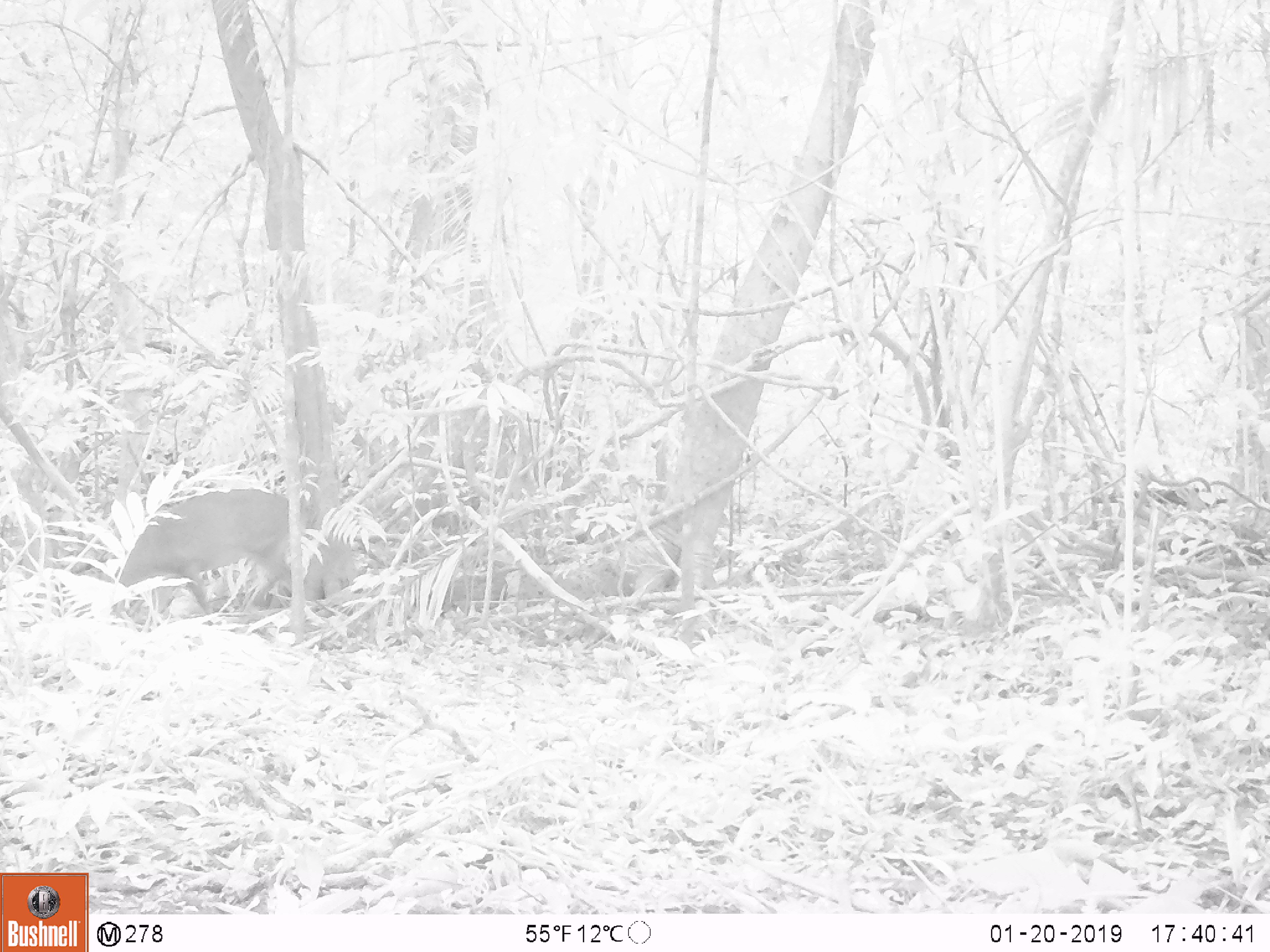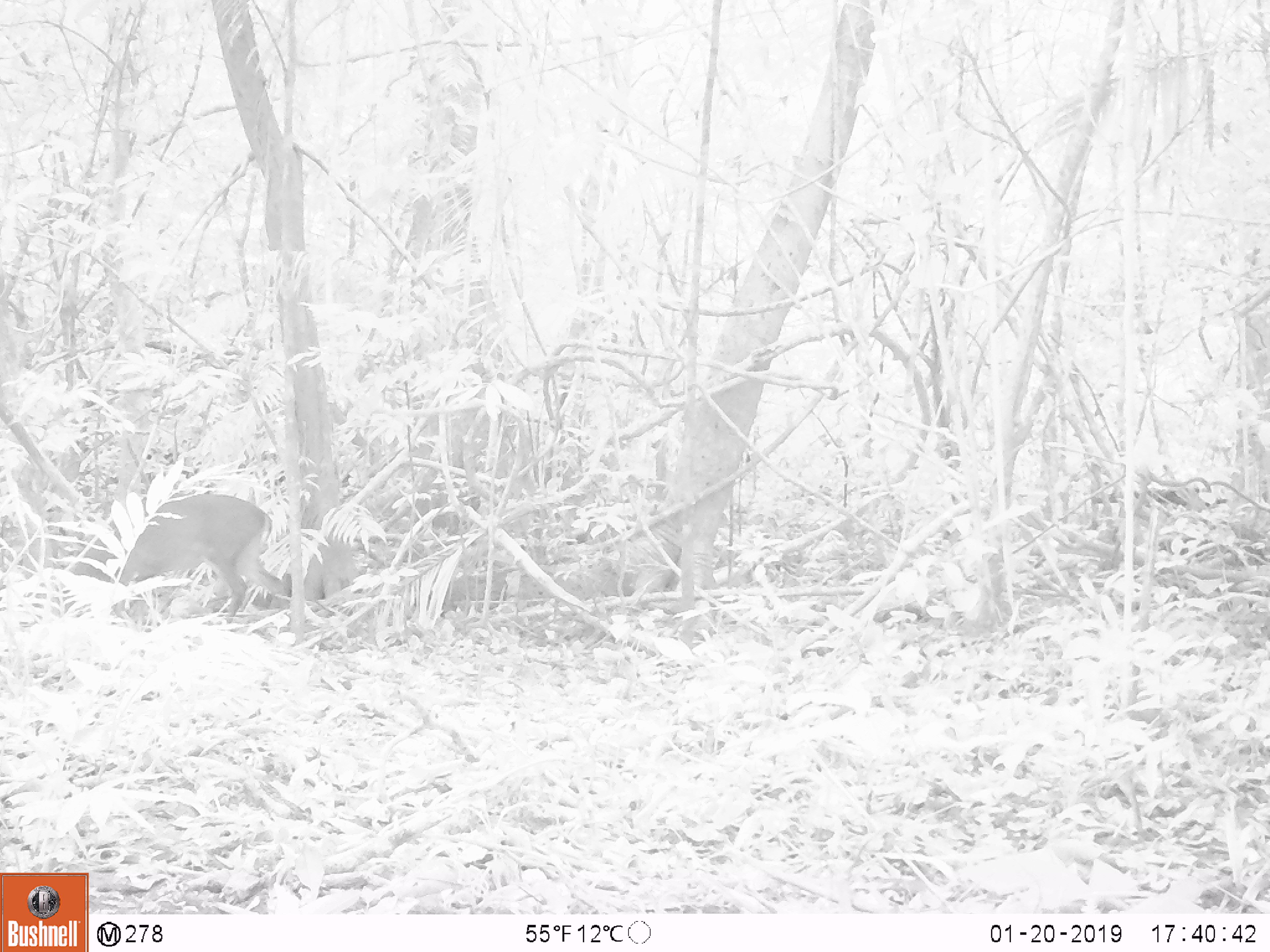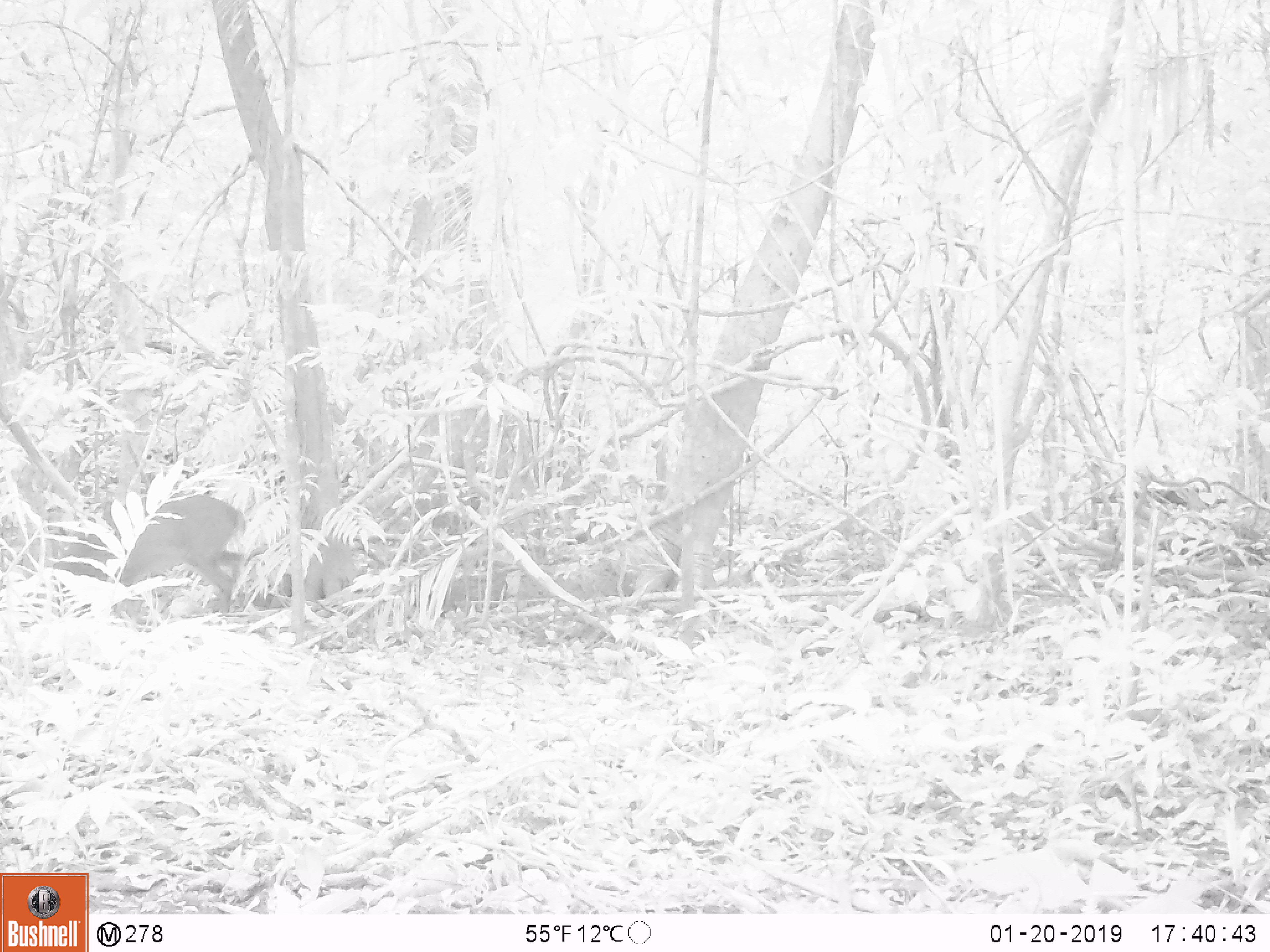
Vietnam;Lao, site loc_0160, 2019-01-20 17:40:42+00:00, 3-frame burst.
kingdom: Animalia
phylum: Chordata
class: Mammalia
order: Artiodactyla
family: Cervidae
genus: Muntiacus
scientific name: Muntiacus vuquangensis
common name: large-antlered muntjac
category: large antlered muntjac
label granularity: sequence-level